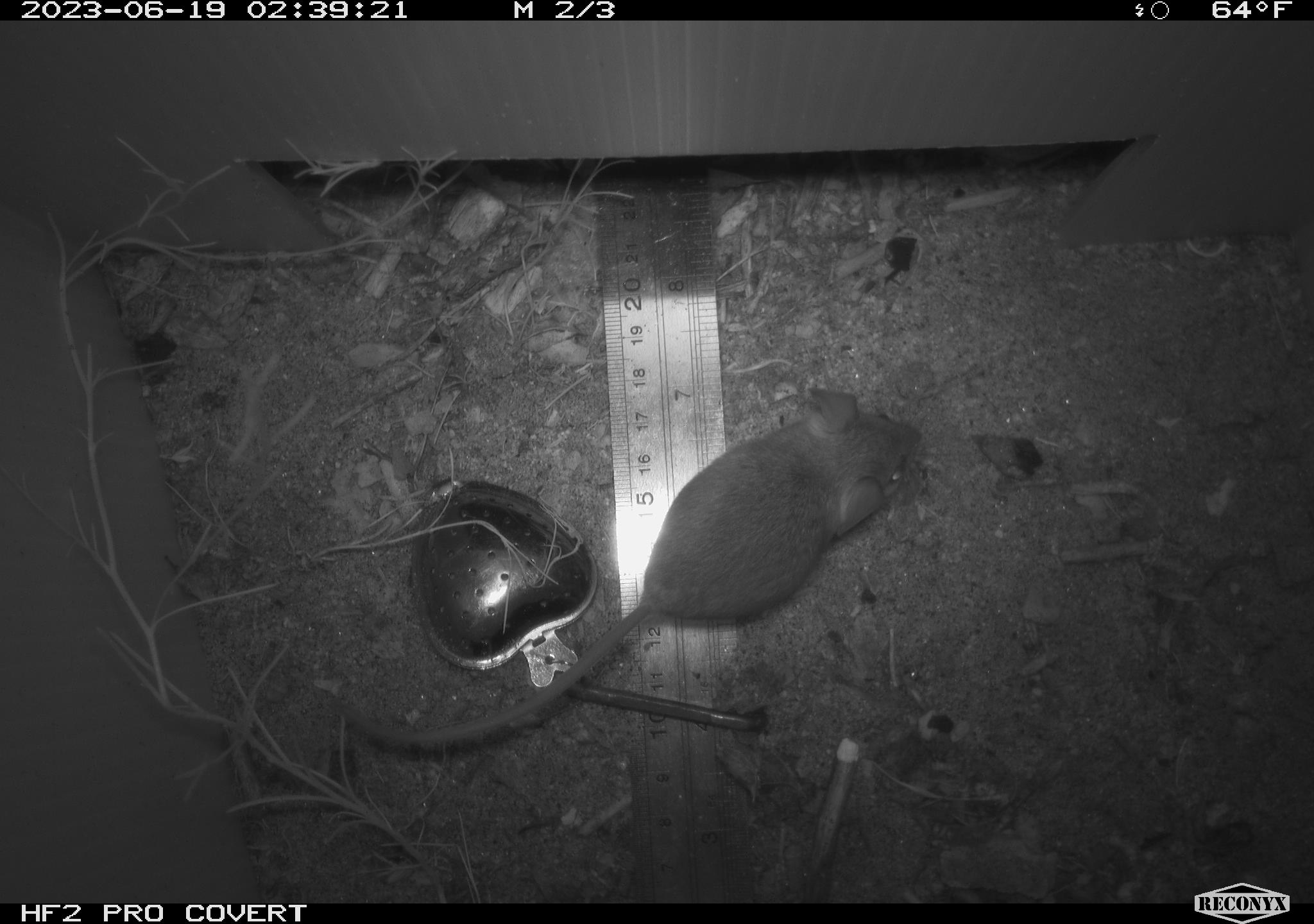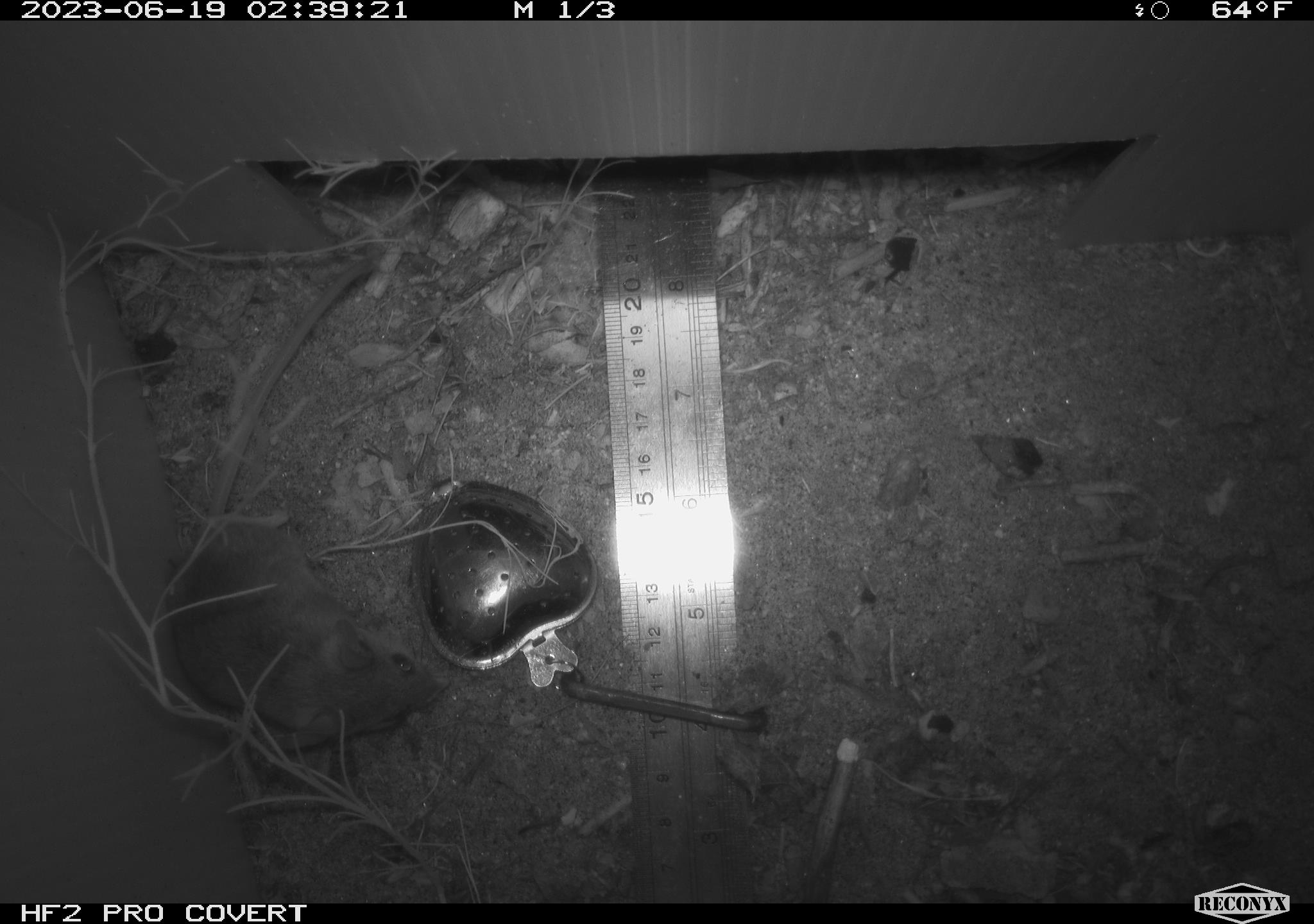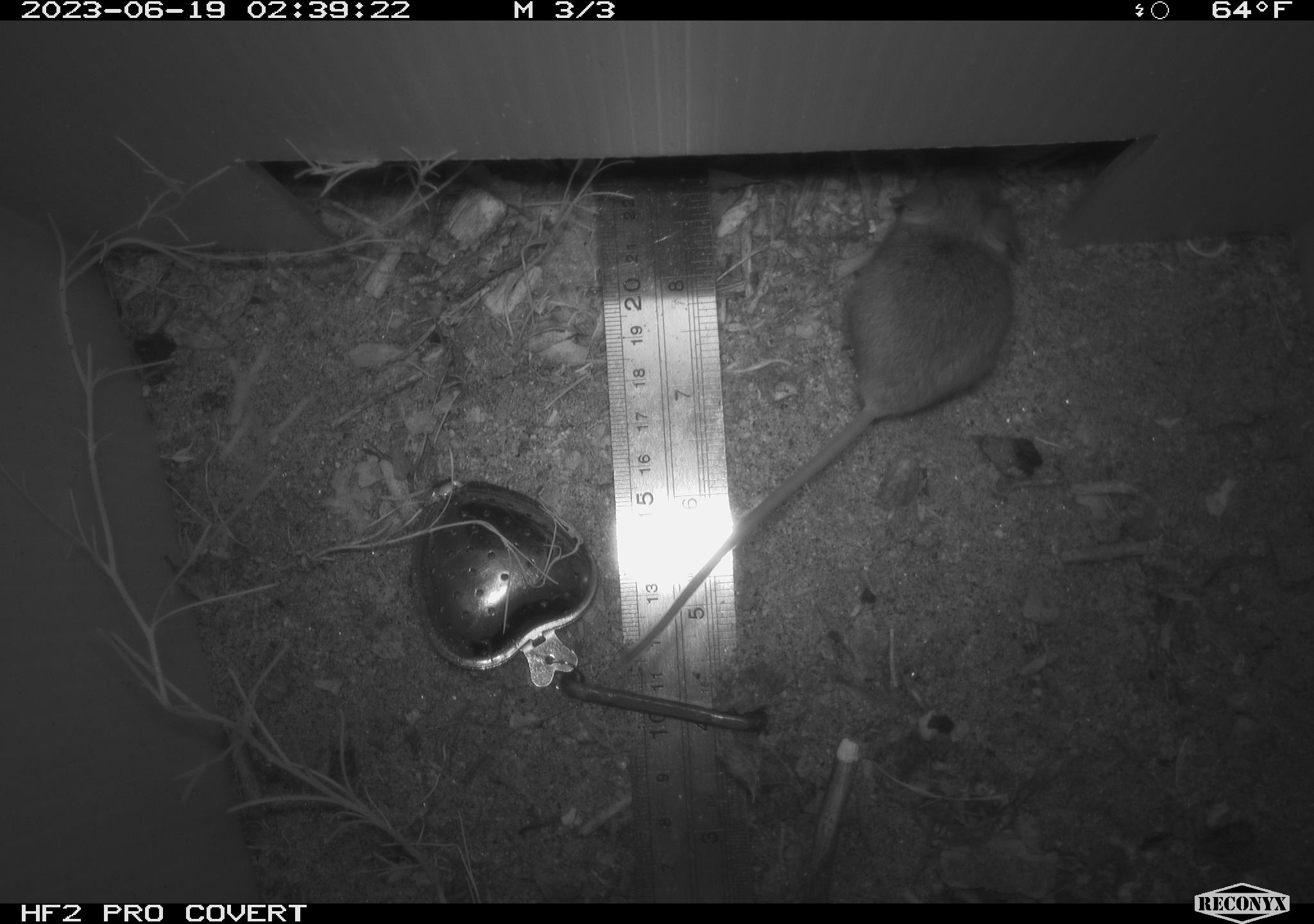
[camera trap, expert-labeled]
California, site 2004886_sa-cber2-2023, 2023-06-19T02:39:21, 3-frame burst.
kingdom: Animalia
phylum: Chordata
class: Mammalia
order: Rodentia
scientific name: Rodentia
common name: mouse species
Mouse species (Rodentia).